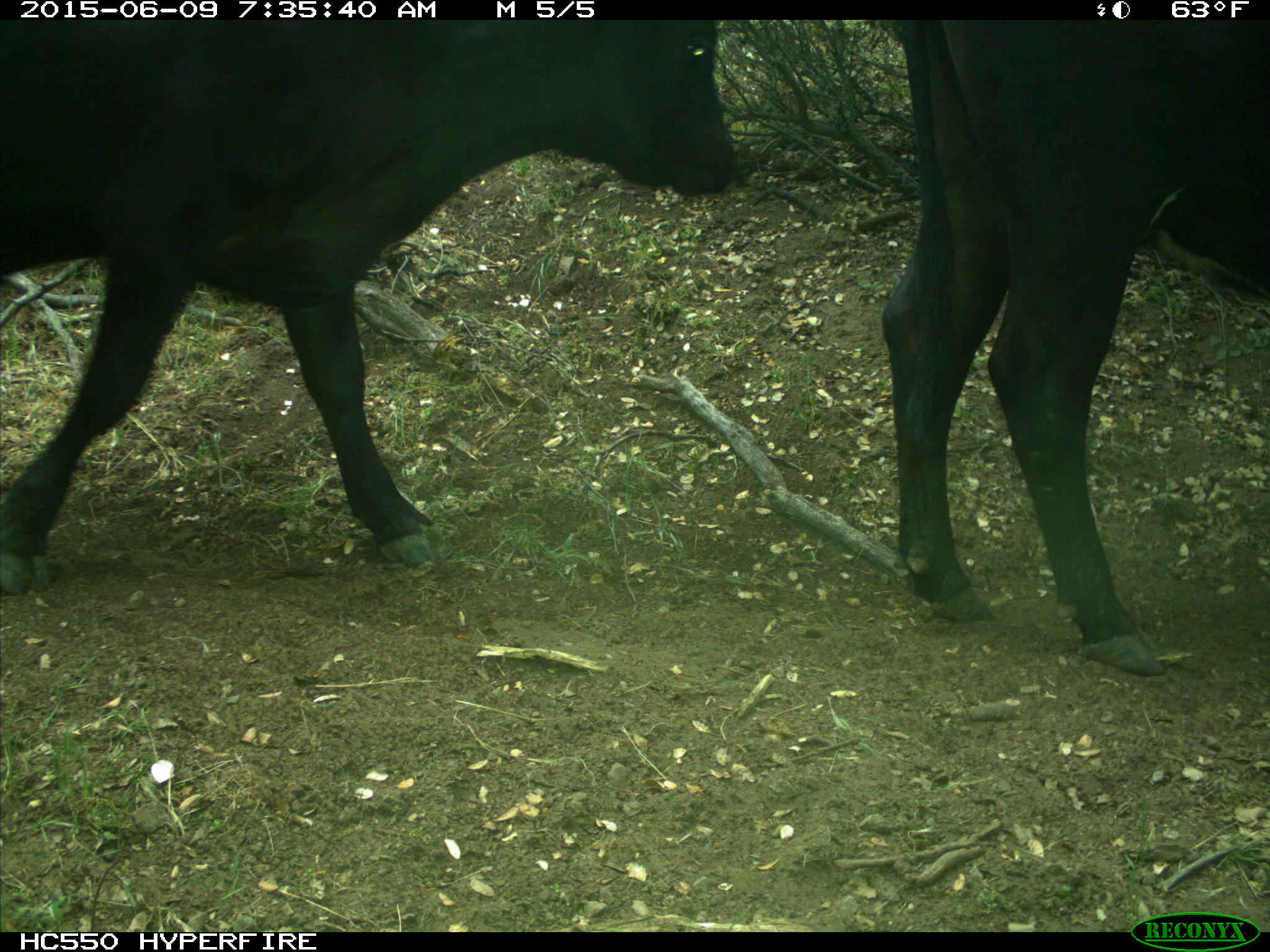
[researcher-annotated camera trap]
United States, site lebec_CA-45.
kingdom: Animalia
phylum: Chordata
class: Mammalia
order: Artiodactyla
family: Bovidae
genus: Bos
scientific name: Bos taurus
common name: domestic cow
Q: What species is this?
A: Bos taurus (domestic cow).